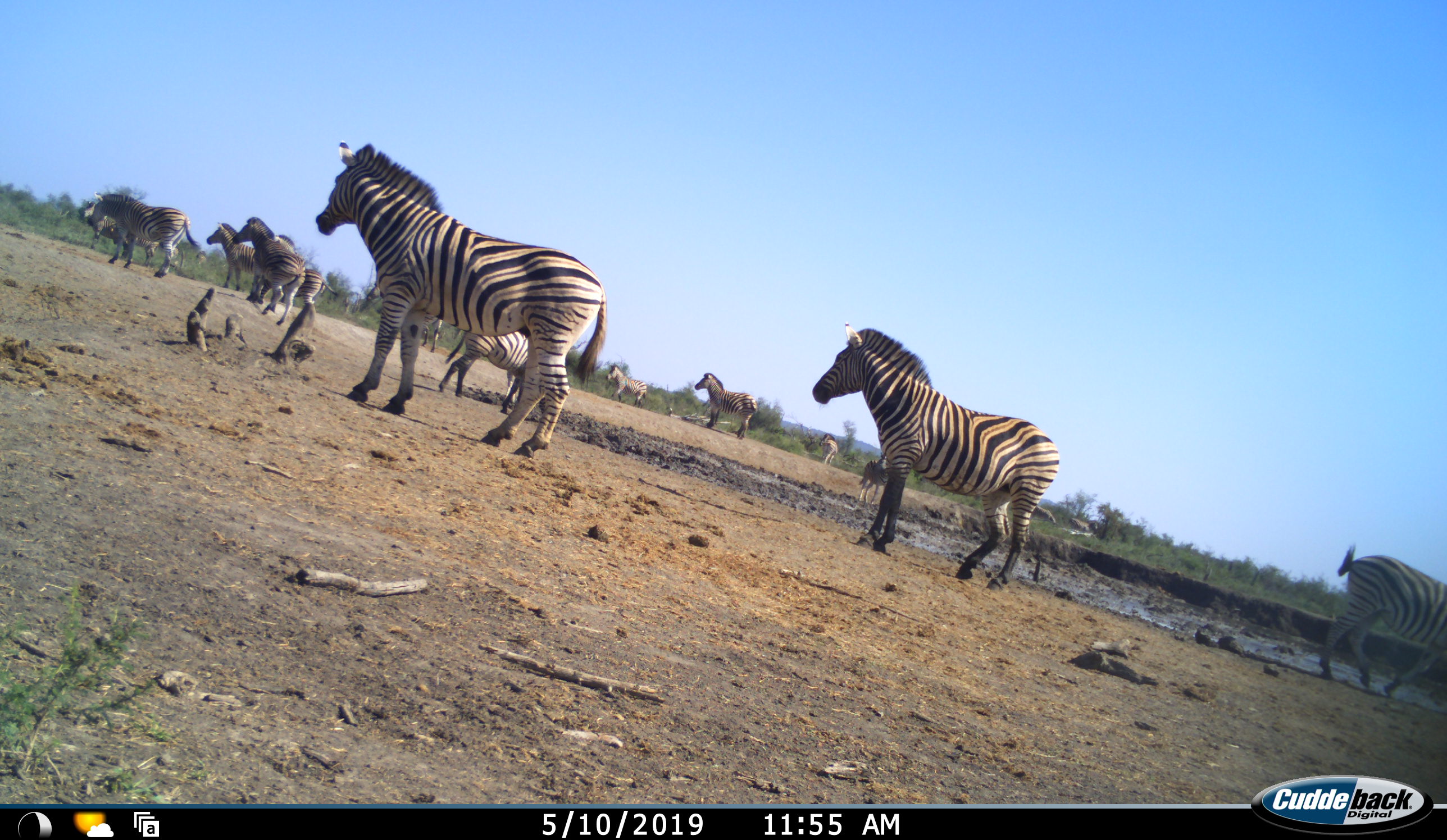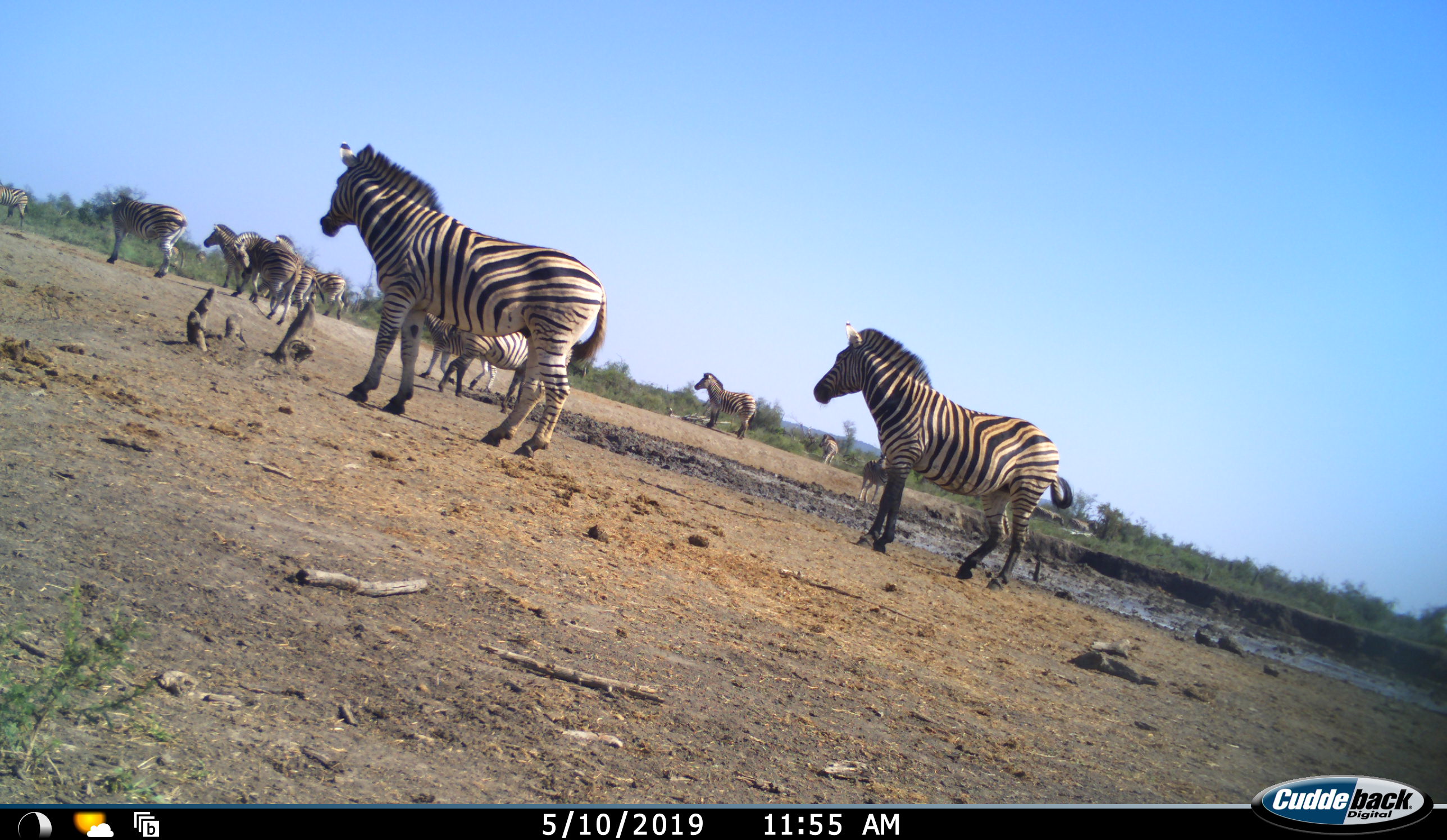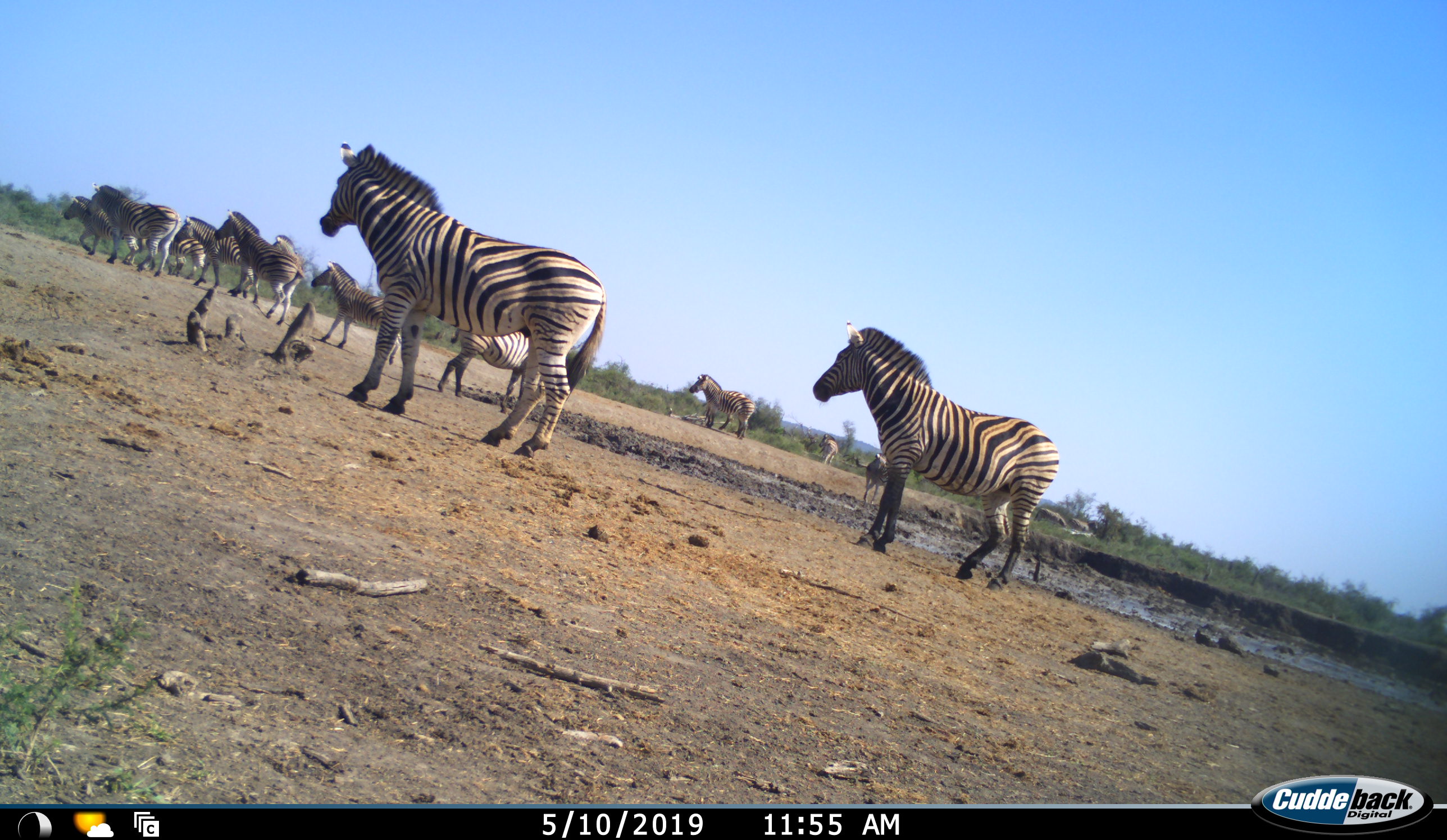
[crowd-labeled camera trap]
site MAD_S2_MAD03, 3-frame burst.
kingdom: Animalia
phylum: Chordata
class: Mammalia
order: Perissodactyla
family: Equidae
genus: Equus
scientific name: Equus quagga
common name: plains zebra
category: zebraplains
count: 11-50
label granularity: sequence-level